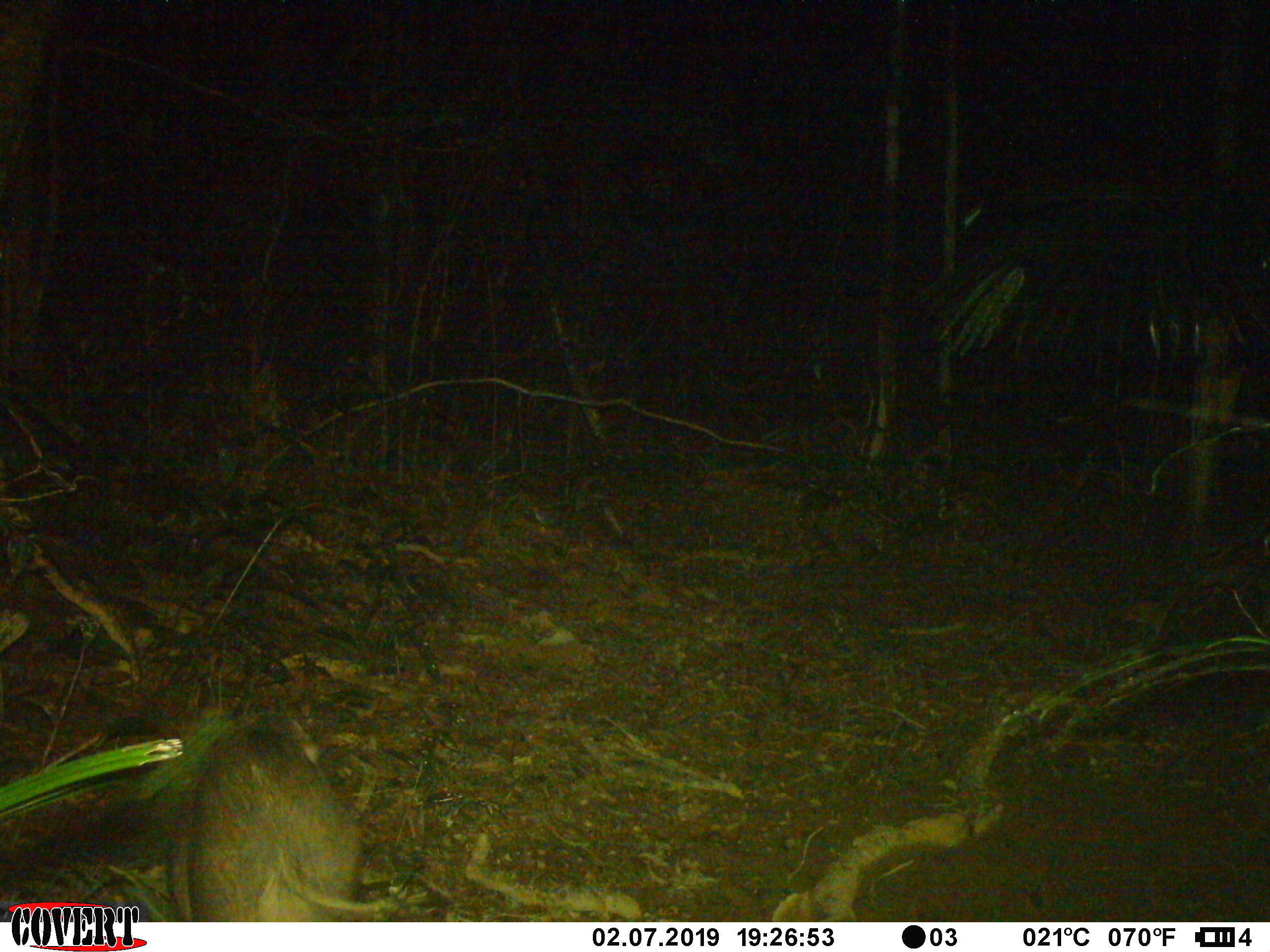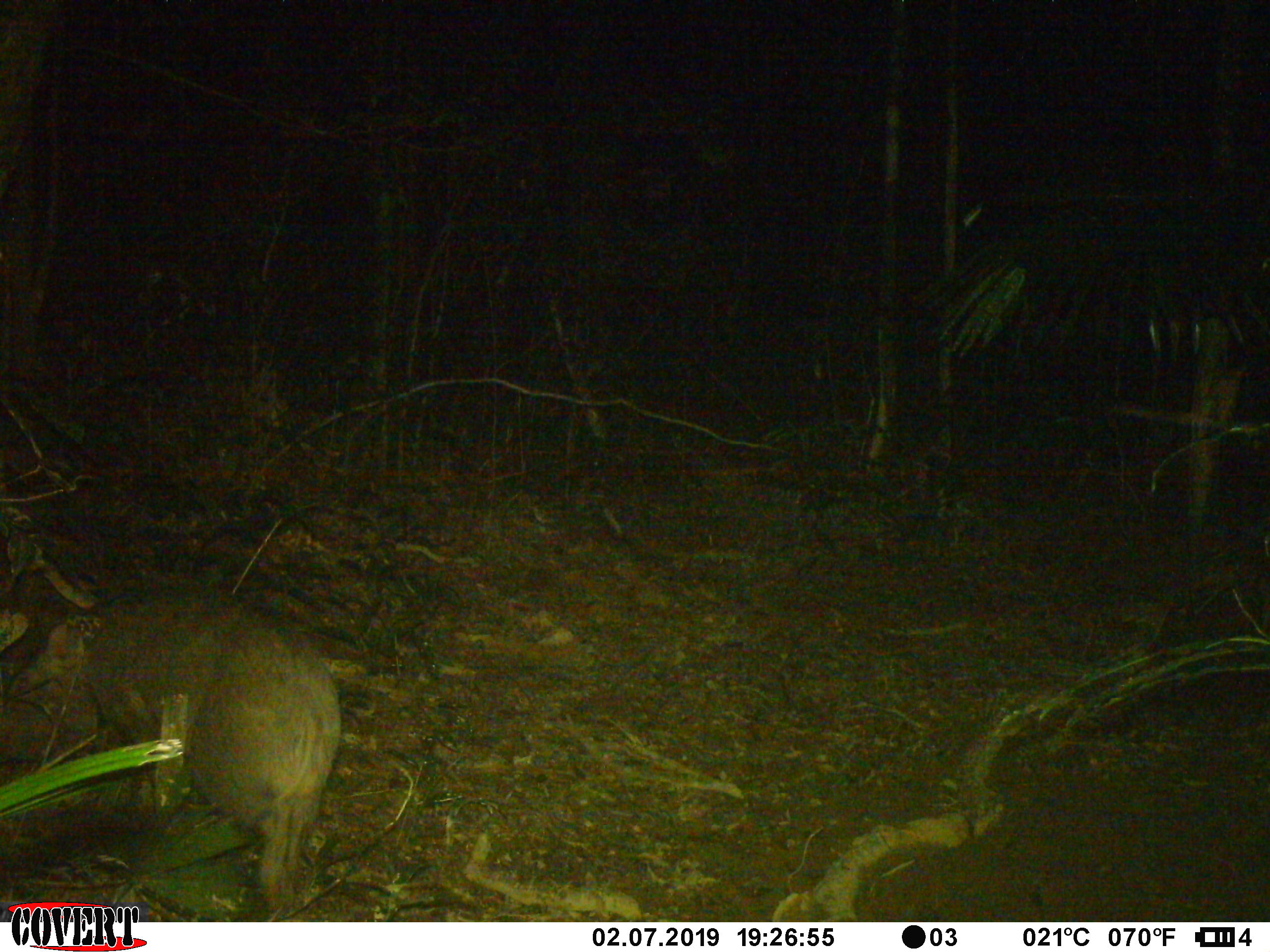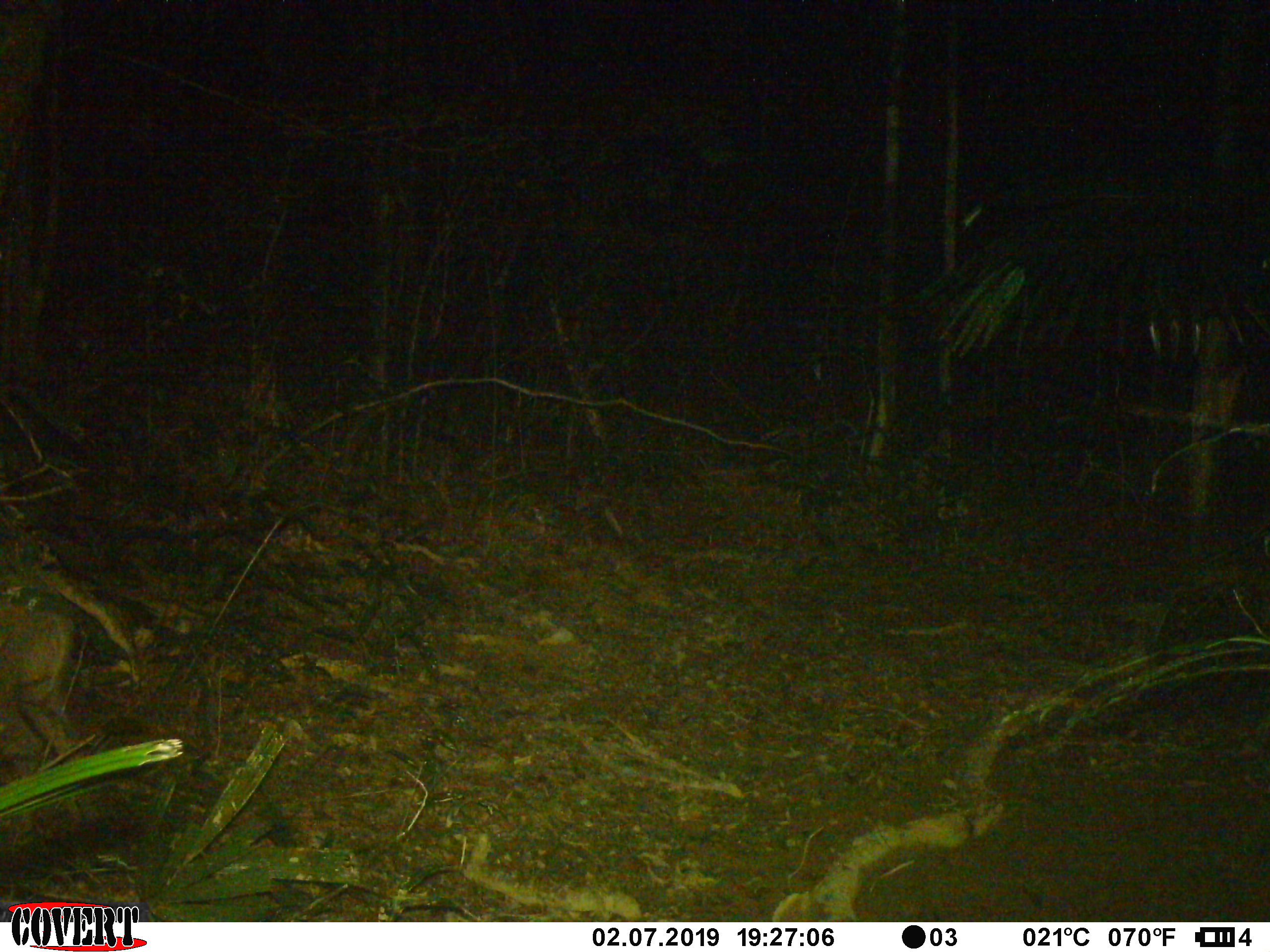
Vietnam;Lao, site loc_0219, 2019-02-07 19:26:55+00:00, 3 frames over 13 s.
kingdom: Animalia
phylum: Chordata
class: Mammalia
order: Artiodactyla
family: Suidae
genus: Sus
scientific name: Sus scrofa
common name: eurasian wild pig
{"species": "eurasian wild pig (Sus scrofa)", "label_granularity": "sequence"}